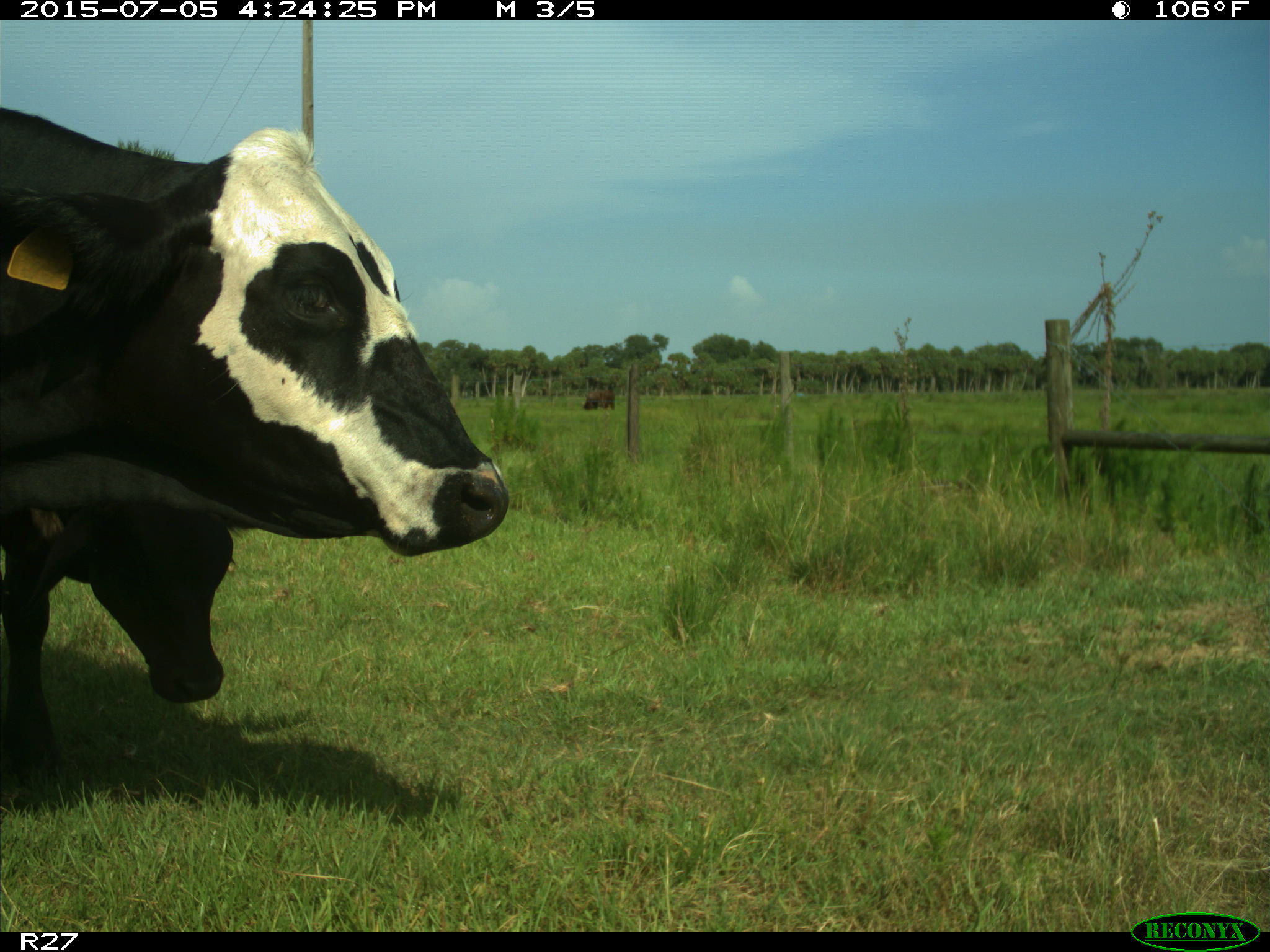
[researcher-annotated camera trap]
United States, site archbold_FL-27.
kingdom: Animalia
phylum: Chordata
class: Mammalia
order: Artiodactyla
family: Bovidae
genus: Bos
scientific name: Bos taurus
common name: domestic cow